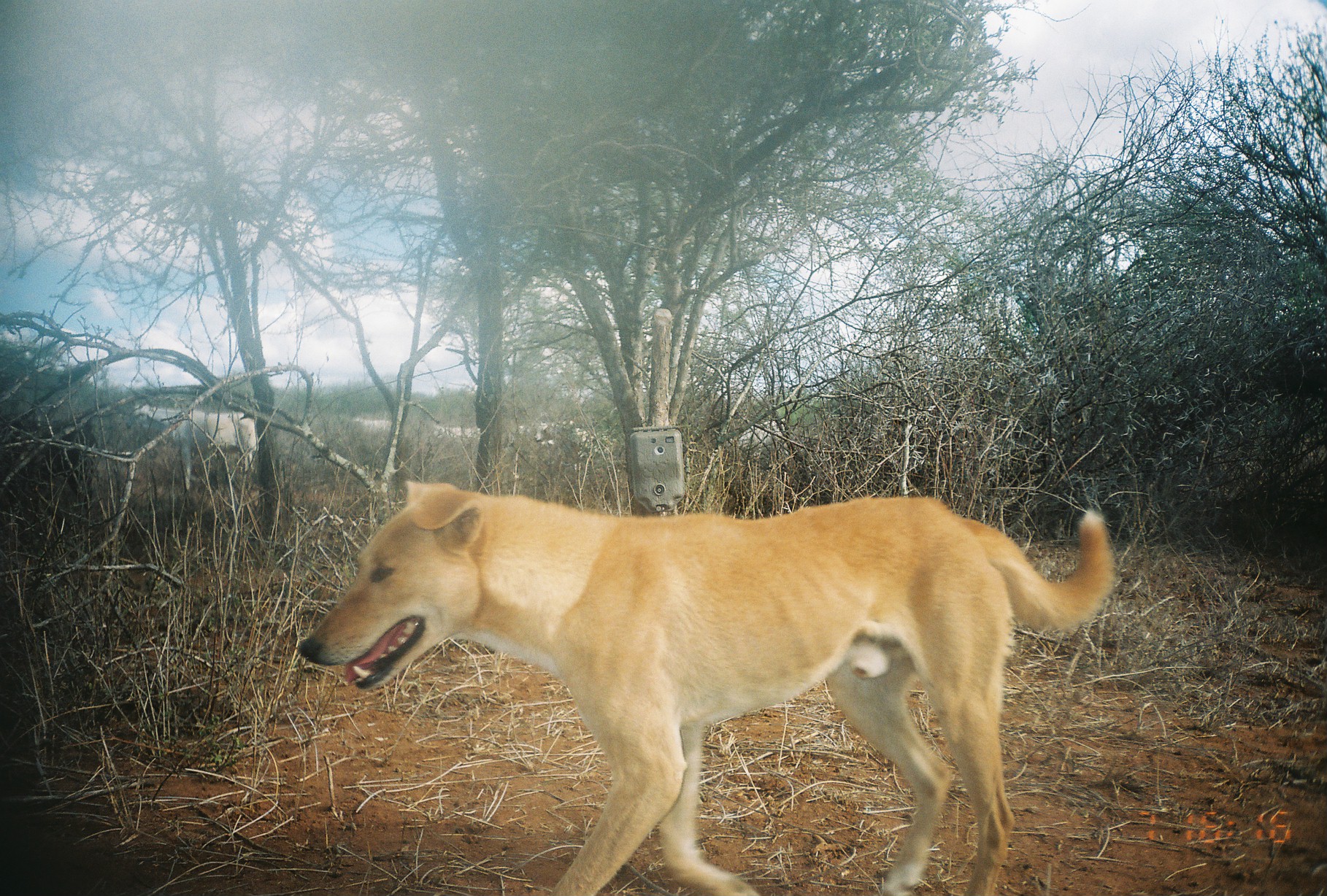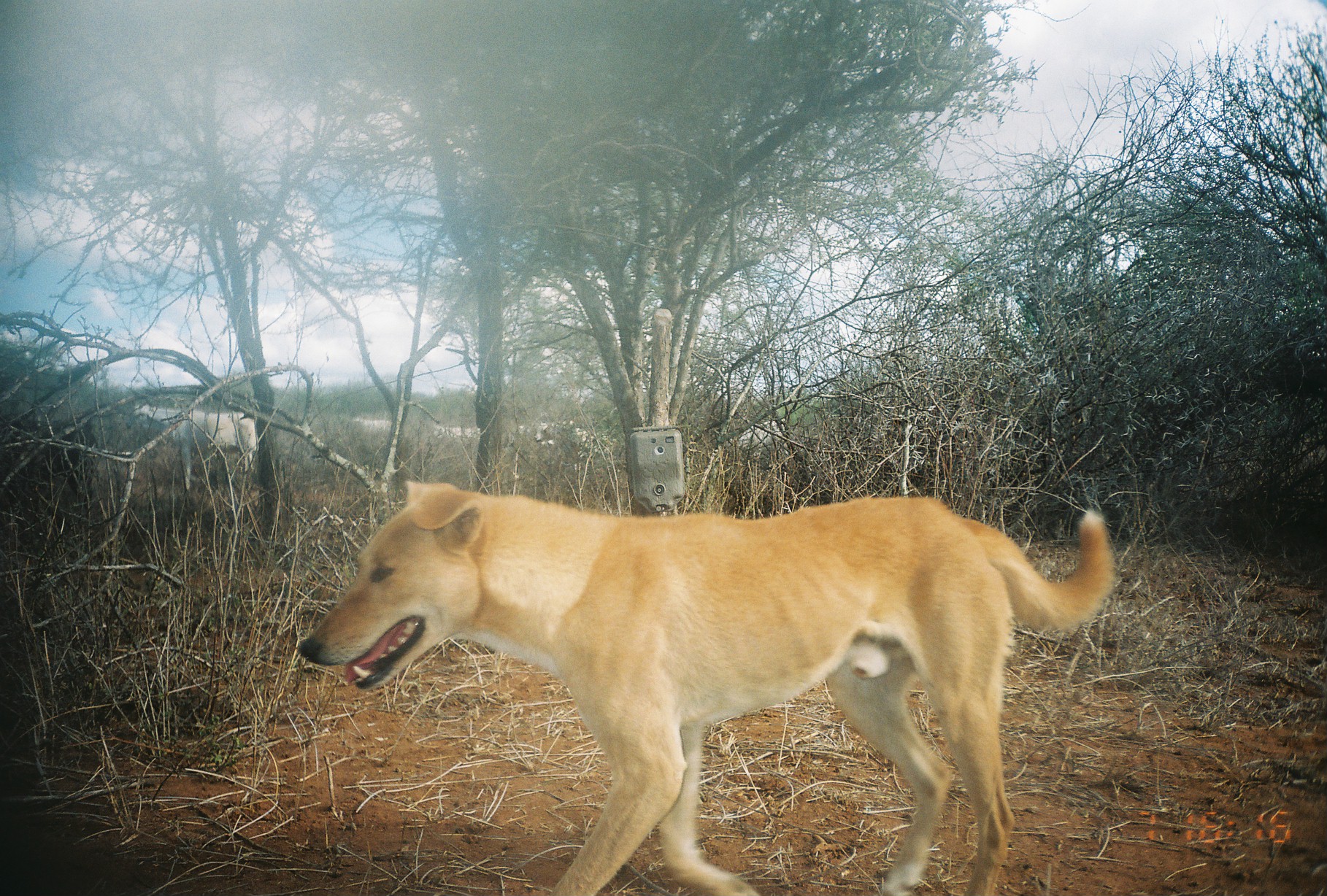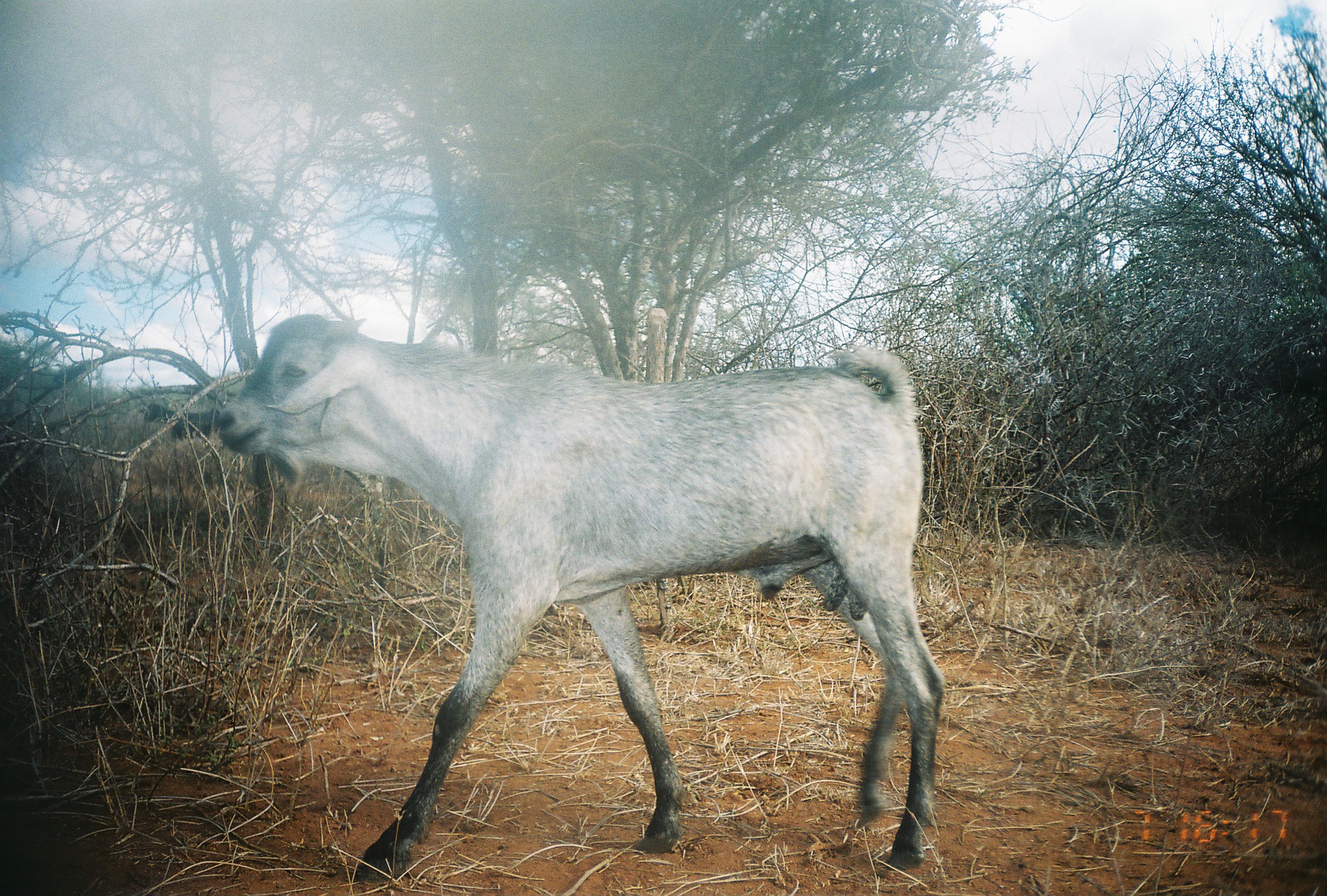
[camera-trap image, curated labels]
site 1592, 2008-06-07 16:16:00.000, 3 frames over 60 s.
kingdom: Animalia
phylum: Chordata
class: Mammalia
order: Carnivora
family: Canidae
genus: Canis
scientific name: Canis familiaris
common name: domestic dog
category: canis lupus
Canis lupus (domestic dog) (Canis familiaris), count 1.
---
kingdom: Animalia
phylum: Chordata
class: Mammalia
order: Artiodactyla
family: Bovidae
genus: Capra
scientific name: Capra aegagrus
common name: wild goat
Capra aegagrus (wild goat), count 9.